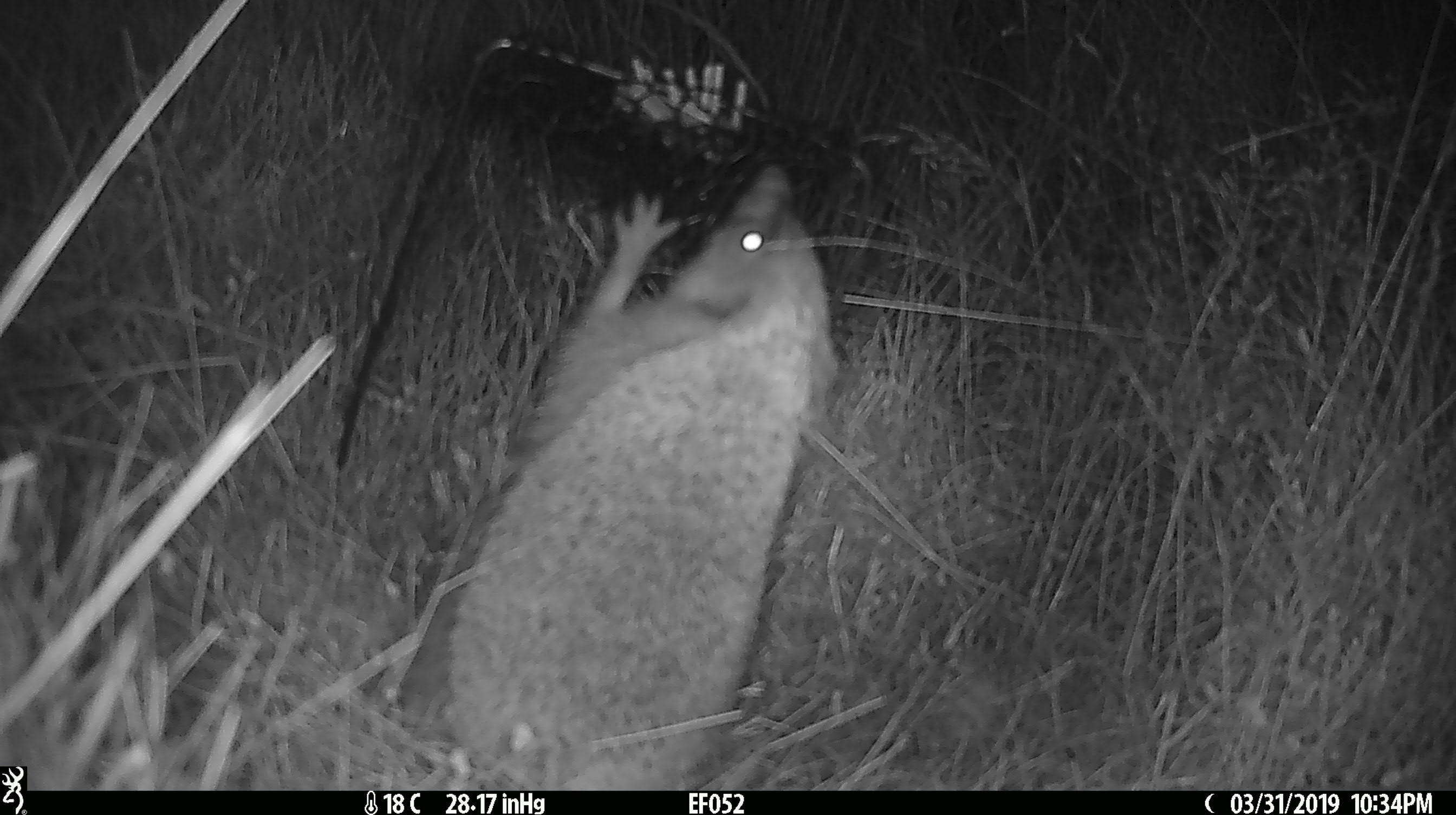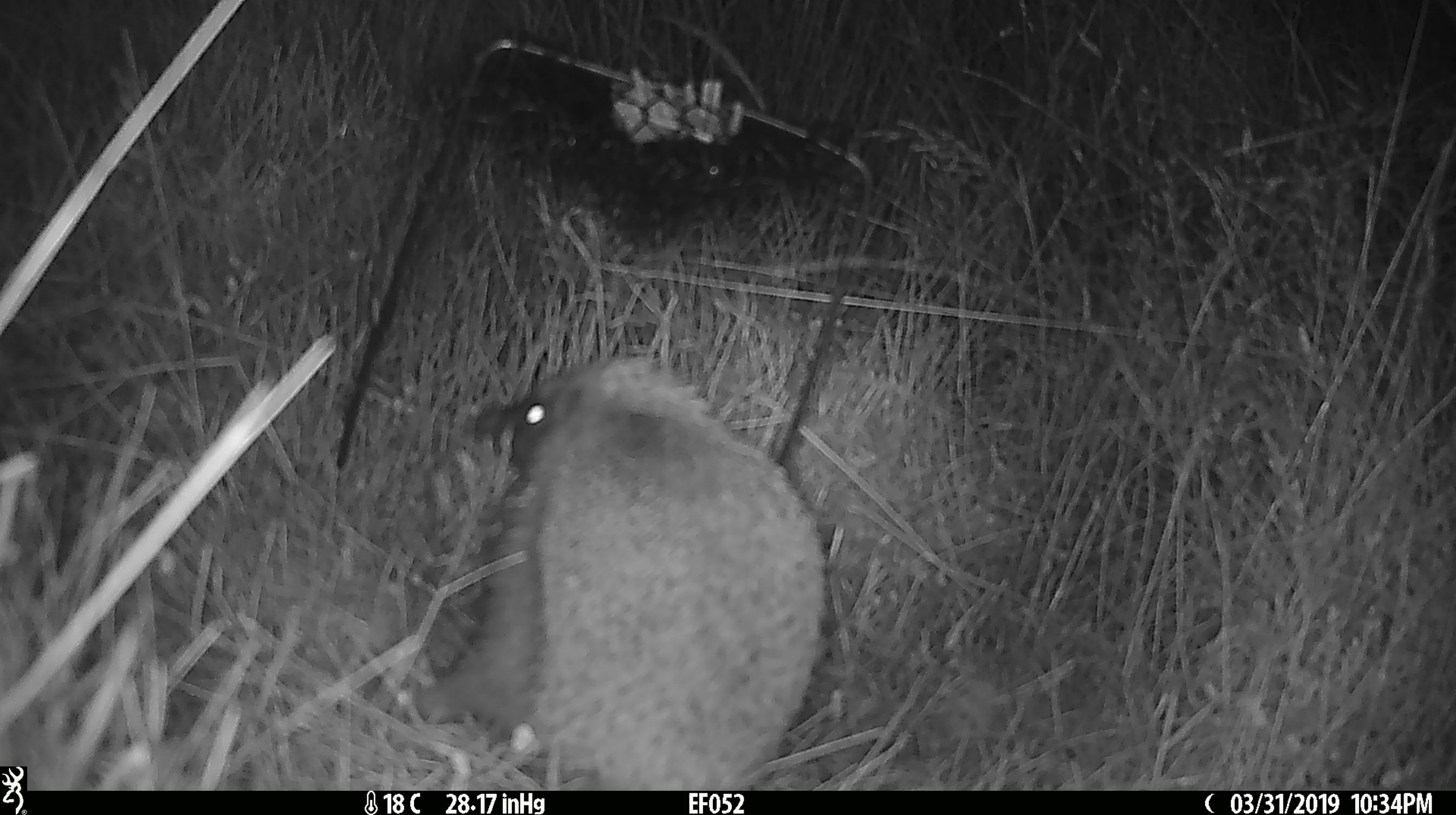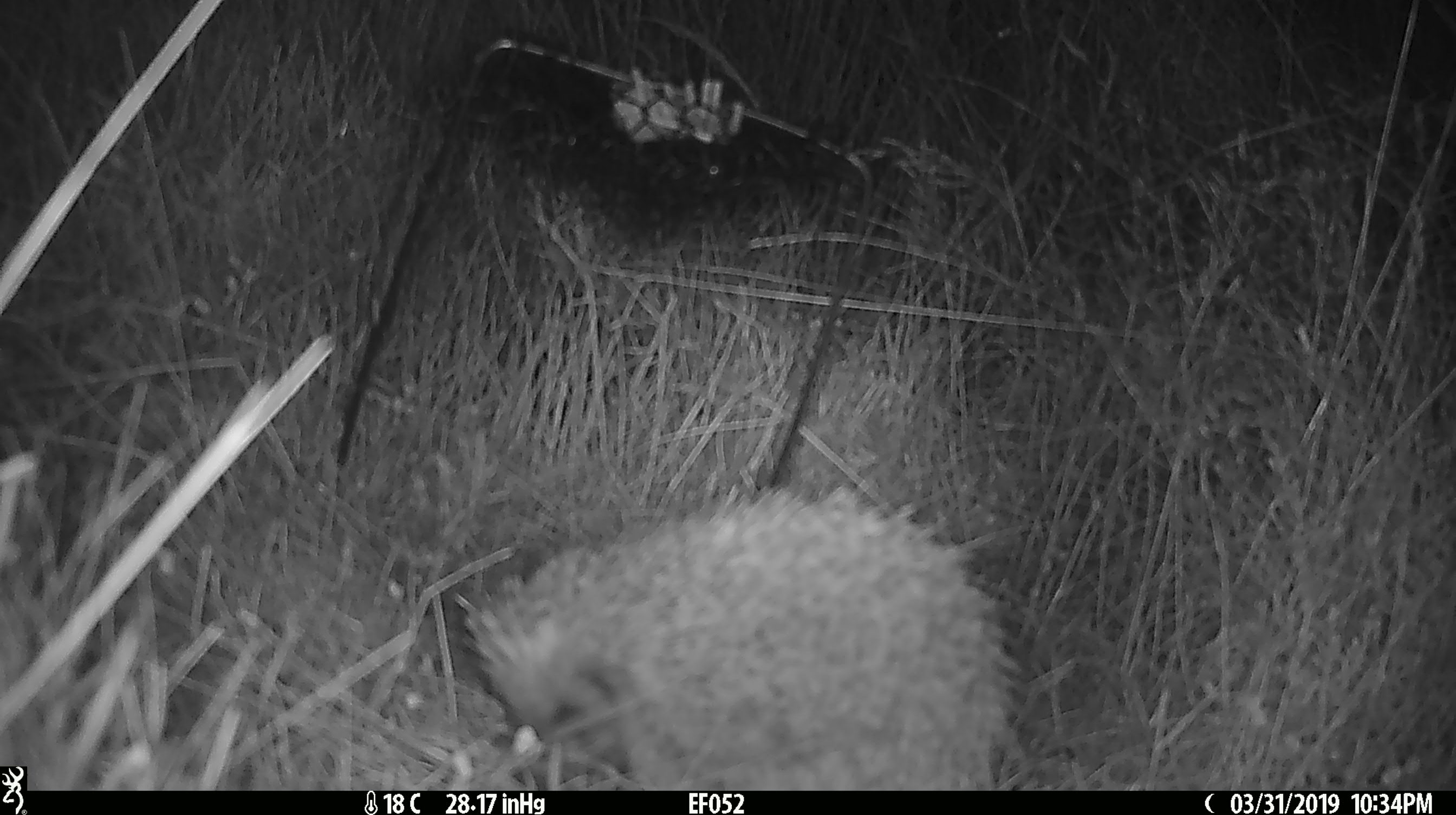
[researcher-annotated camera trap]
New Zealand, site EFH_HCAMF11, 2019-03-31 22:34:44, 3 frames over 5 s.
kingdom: Animalia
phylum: Chordata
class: Mammalia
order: Eulipotyphla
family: Erinaceidae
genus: Erinaceus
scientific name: Erinaceus europaeus europaeus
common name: european hedgehog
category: hedgehog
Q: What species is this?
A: Hedgehog (european hedgehog) (Erinaceus europaeus europaeus).